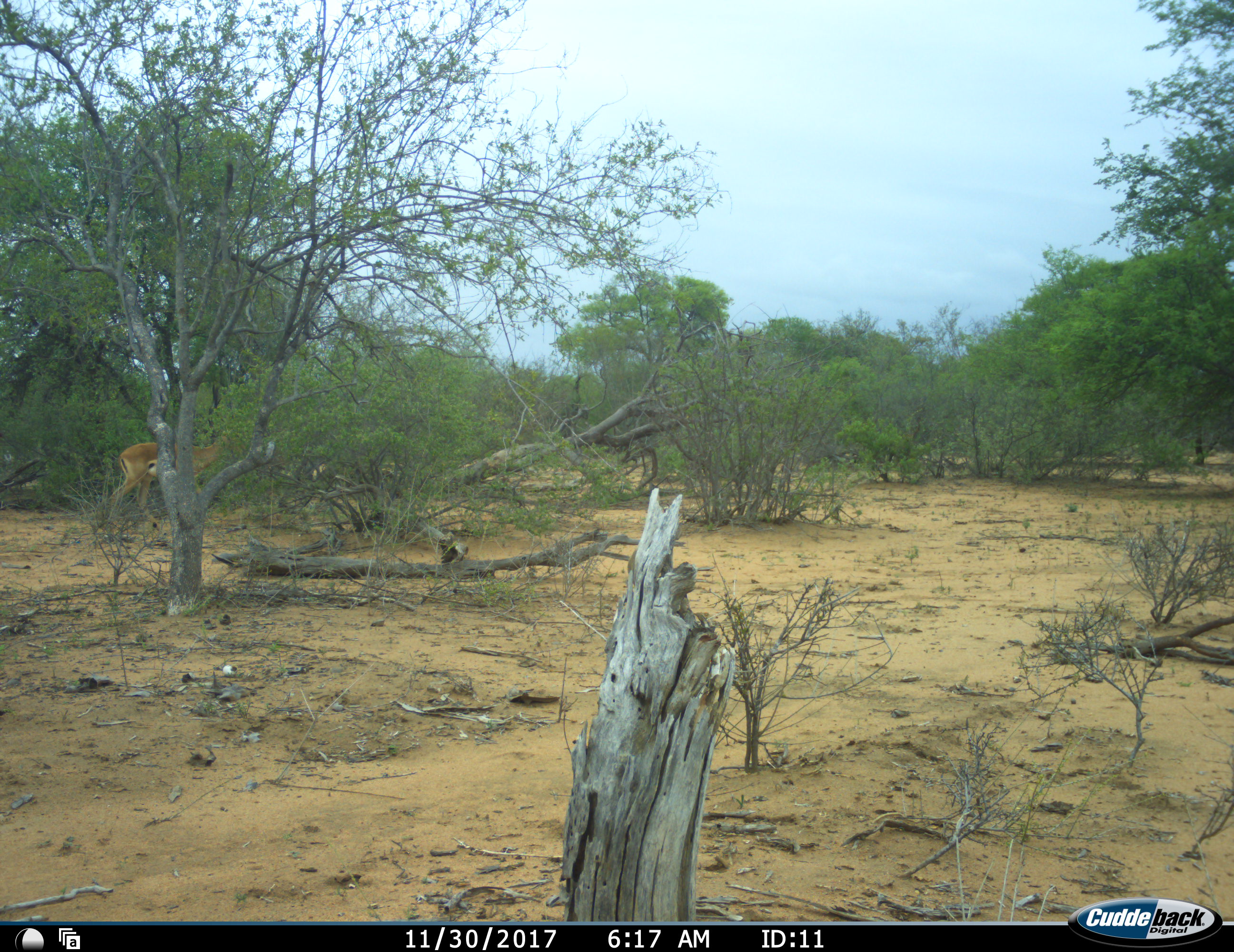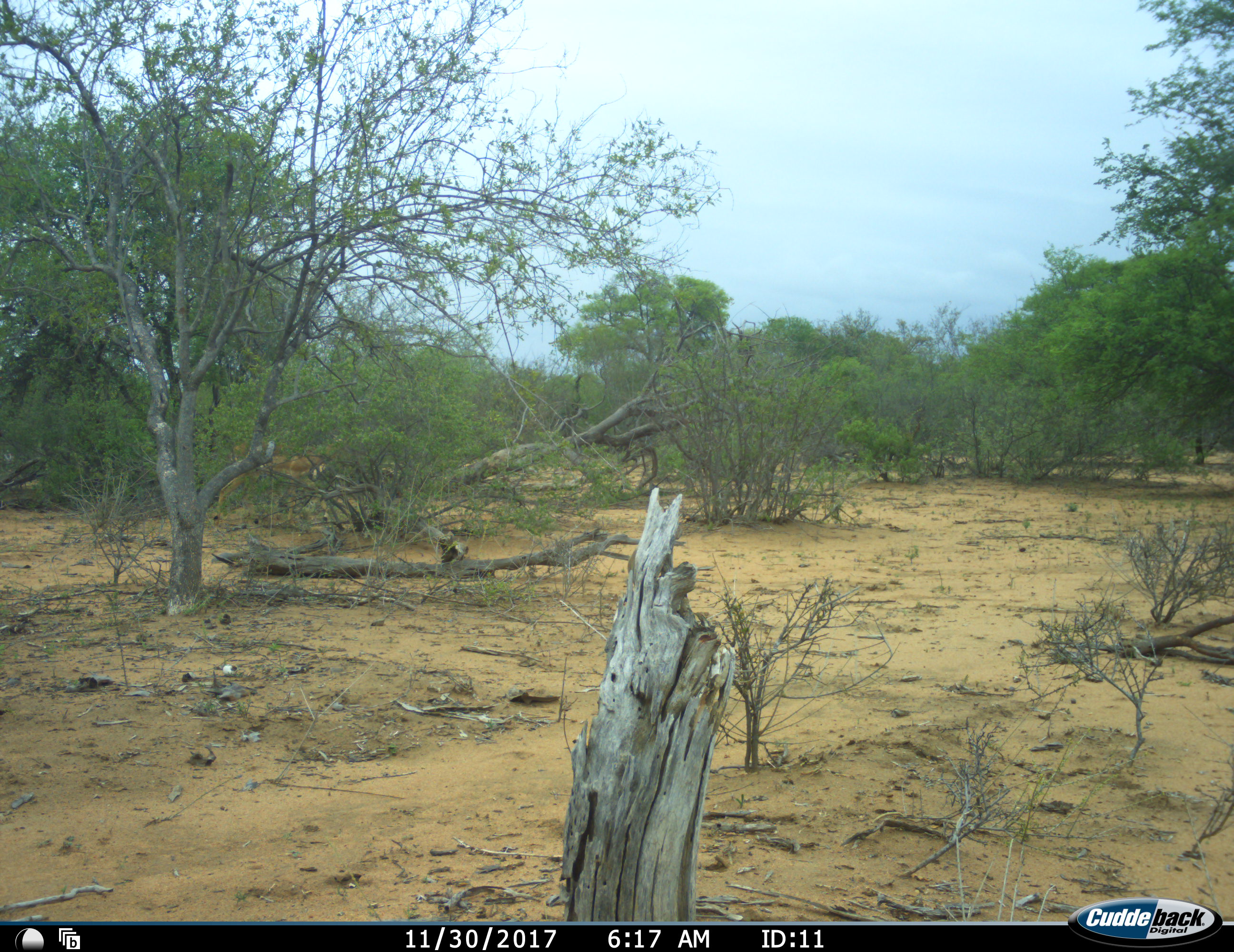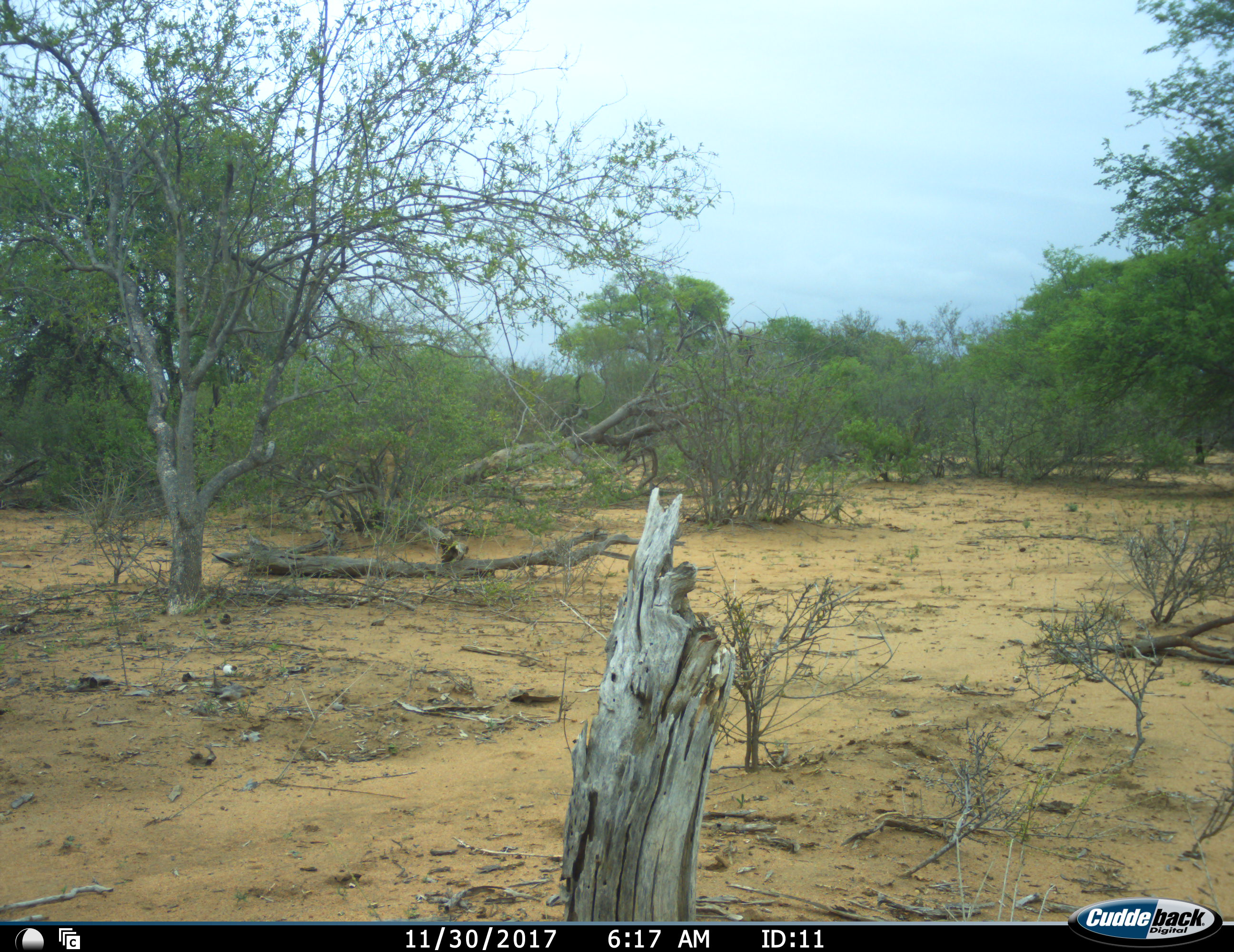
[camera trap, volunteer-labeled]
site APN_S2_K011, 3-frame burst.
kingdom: Animalia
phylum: Chordata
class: Mammalia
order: Artiodactyla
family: Bovidae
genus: Aepyceros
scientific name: Aepyceros melampus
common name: impala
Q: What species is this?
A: Impala (Aepyceros melampus).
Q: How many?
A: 1.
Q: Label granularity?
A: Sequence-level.